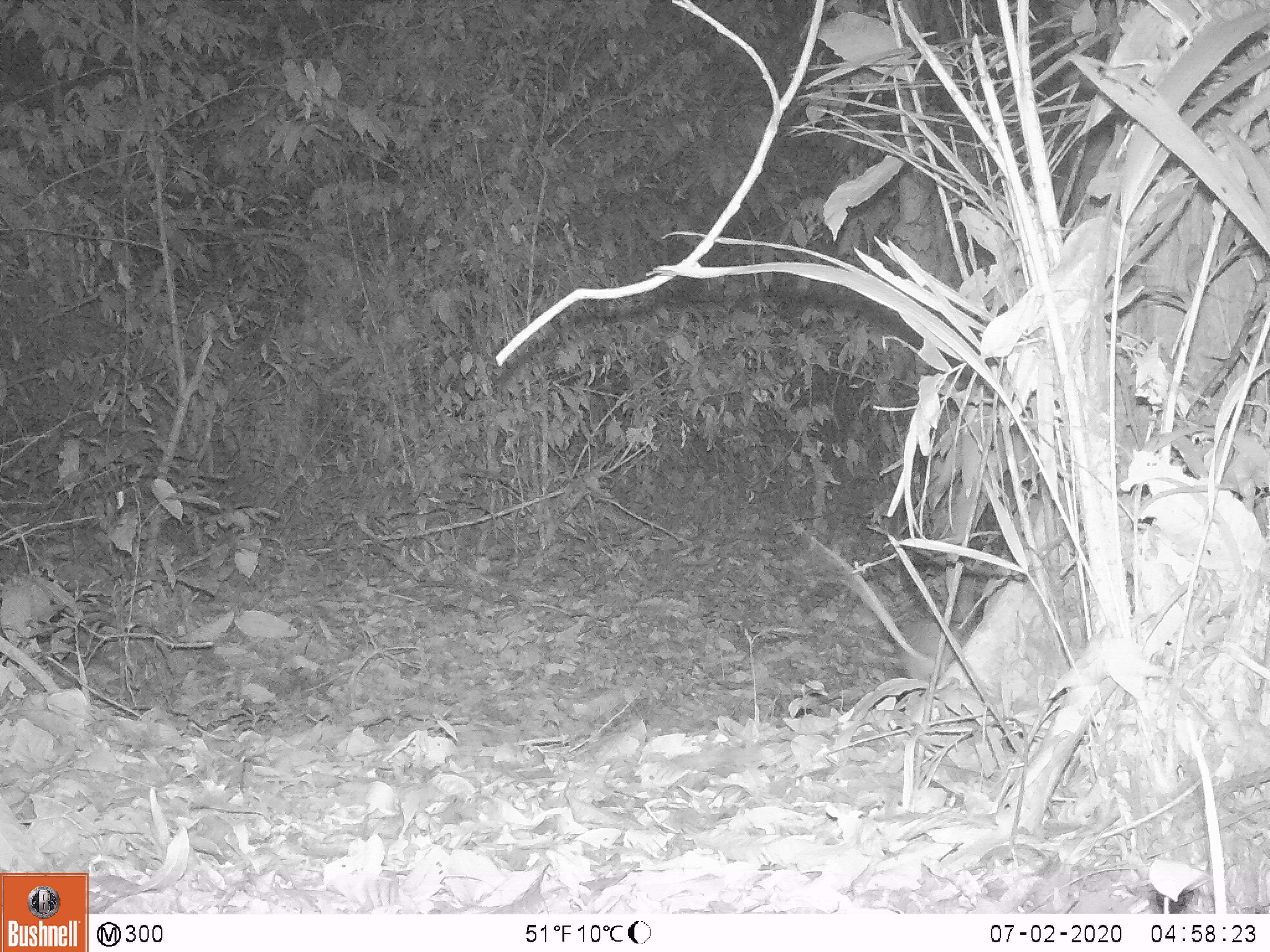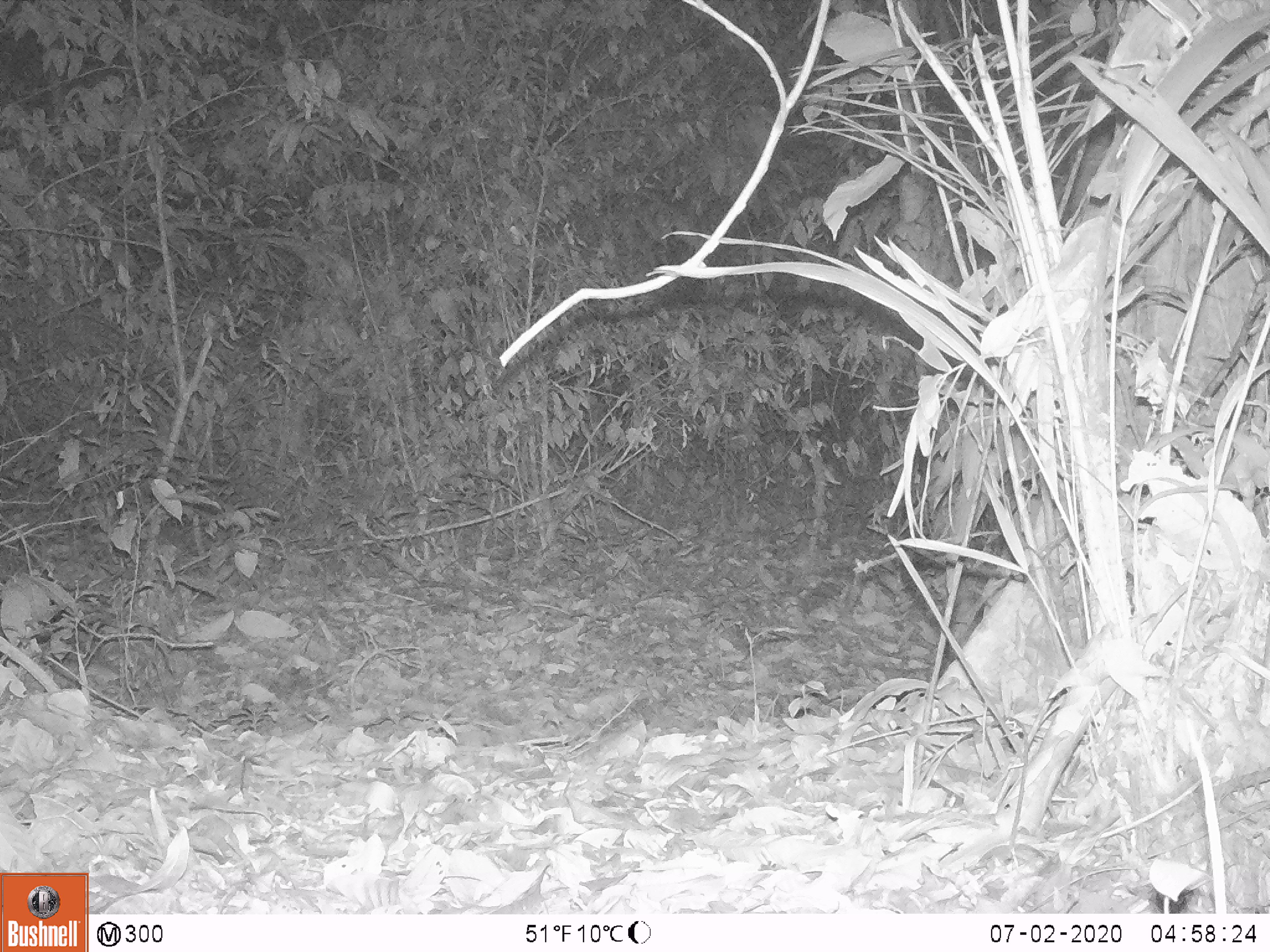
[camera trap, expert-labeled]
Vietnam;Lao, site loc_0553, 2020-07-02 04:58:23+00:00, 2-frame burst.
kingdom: Animalia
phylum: Chordata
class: Mammalia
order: Rodentia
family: Muridae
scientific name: Muridae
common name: old-world mice and rats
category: unidentified murid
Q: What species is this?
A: Unidentified murid (old-world mice and rats) (Muridae).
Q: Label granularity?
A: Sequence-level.